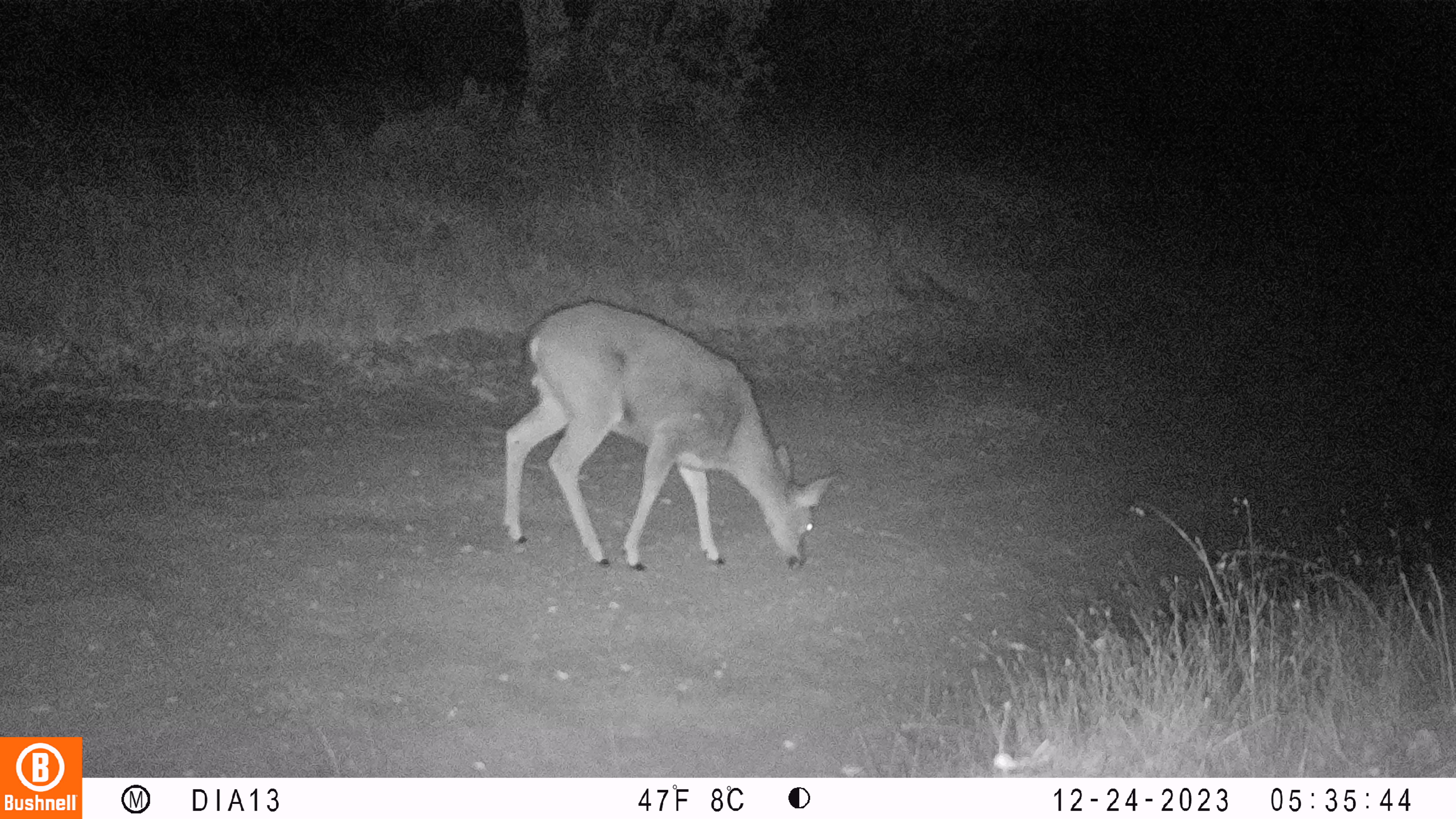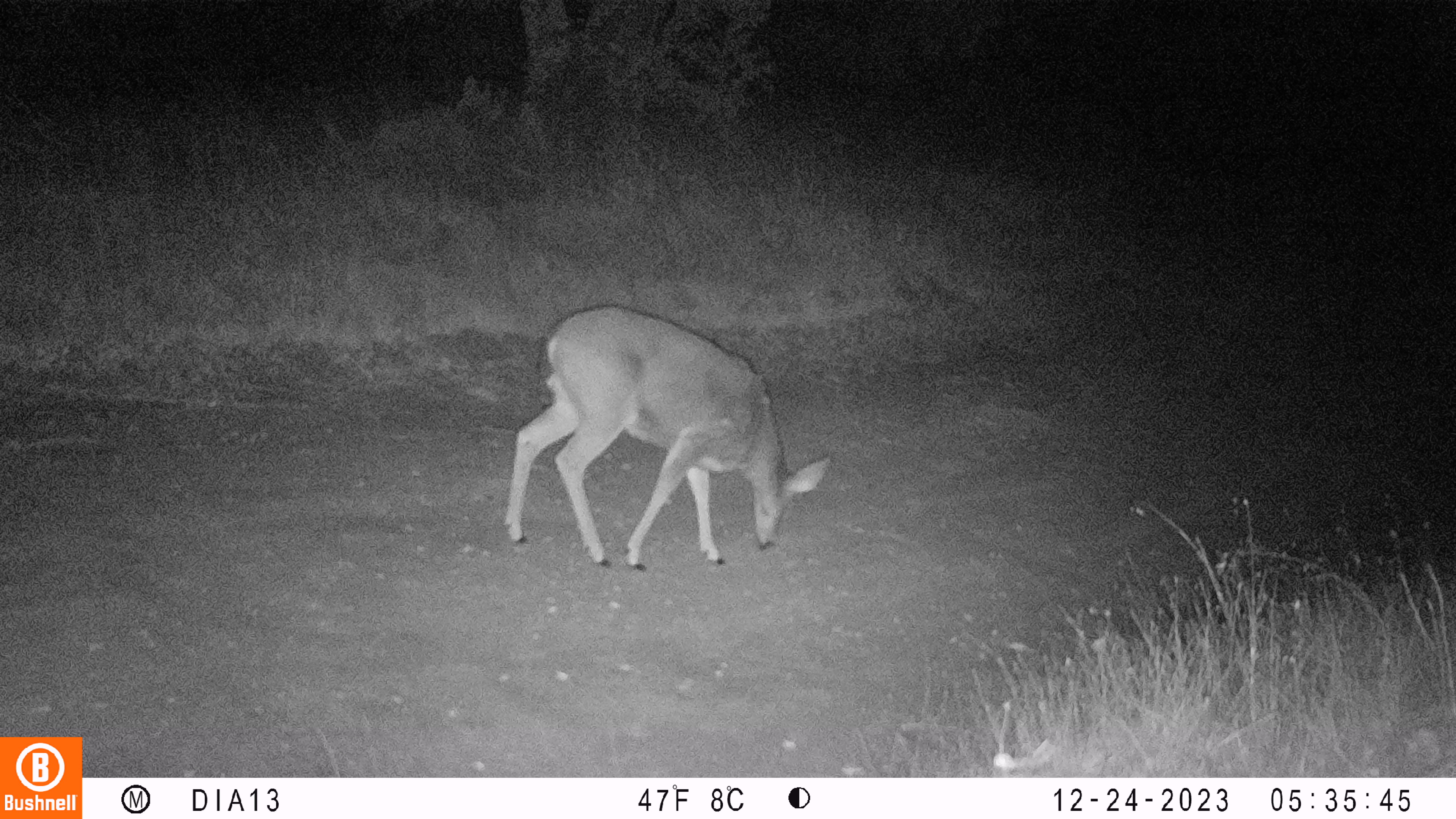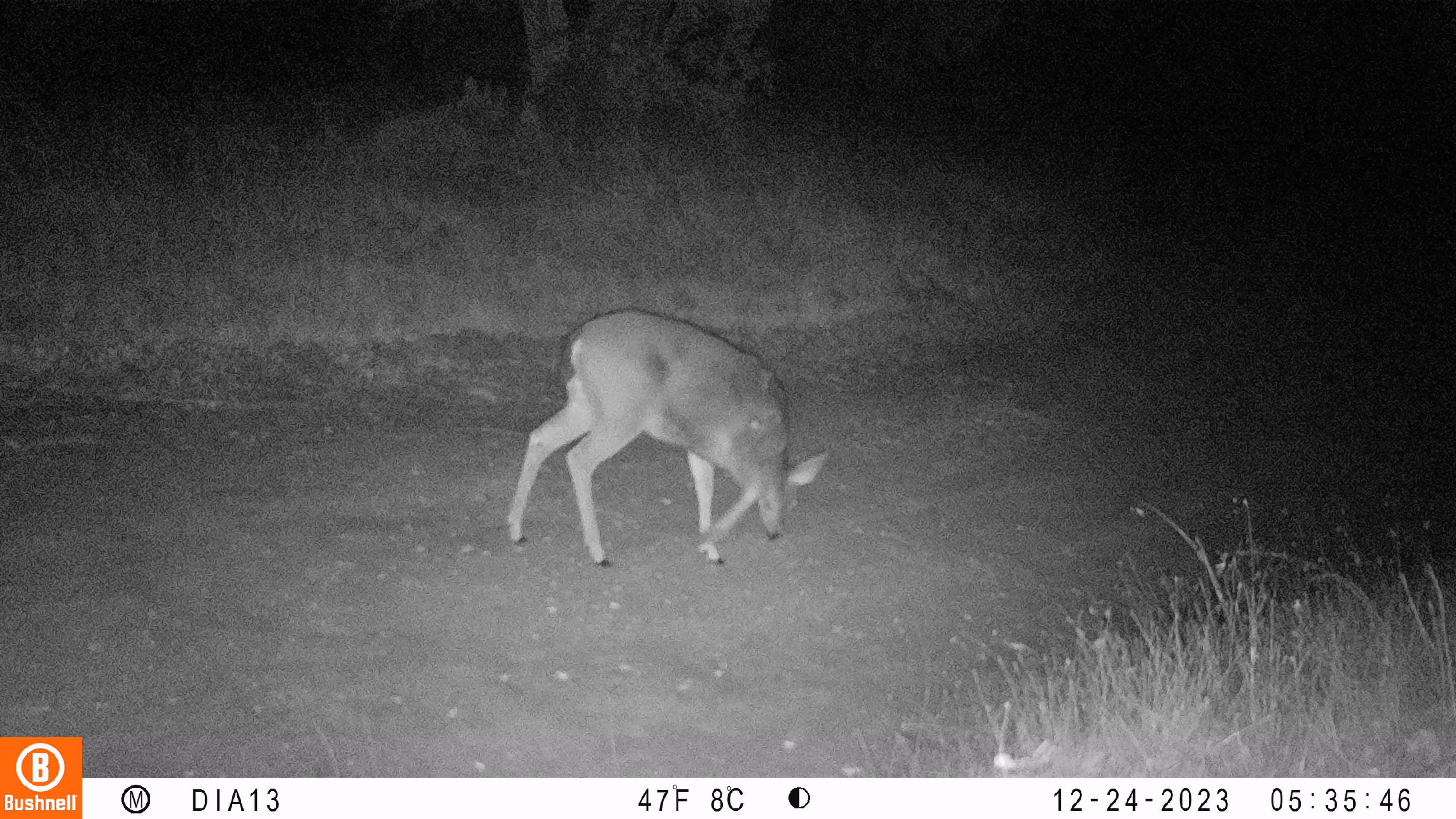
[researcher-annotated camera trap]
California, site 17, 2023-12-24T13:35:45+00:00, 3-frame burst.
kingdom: Animalia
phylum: Chordata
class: Mammalia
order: Artiodactyla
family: Cervidae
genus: Odocoileus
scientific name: Odocoileus hemionus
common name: mule deer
Mule deer (Odocoileus hemionus).